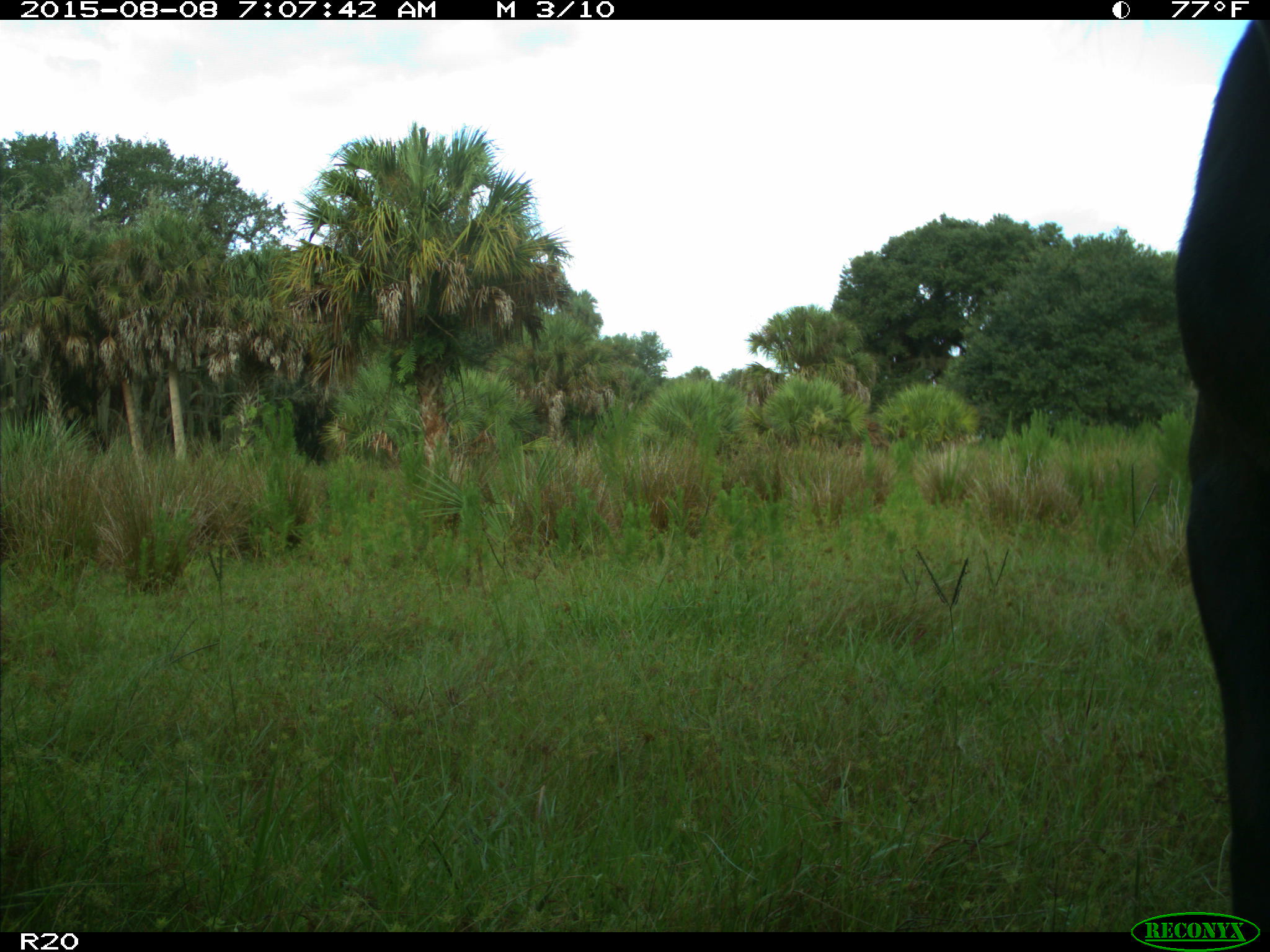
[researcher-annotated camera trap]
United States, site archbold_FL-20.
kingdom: Animalia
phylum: Chordata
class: Mammalia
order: Artiodactyla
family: Bovidae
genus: Bos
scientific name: Bos taurus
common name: domestic cow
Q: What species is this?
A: Bos taurus (domestic cow).